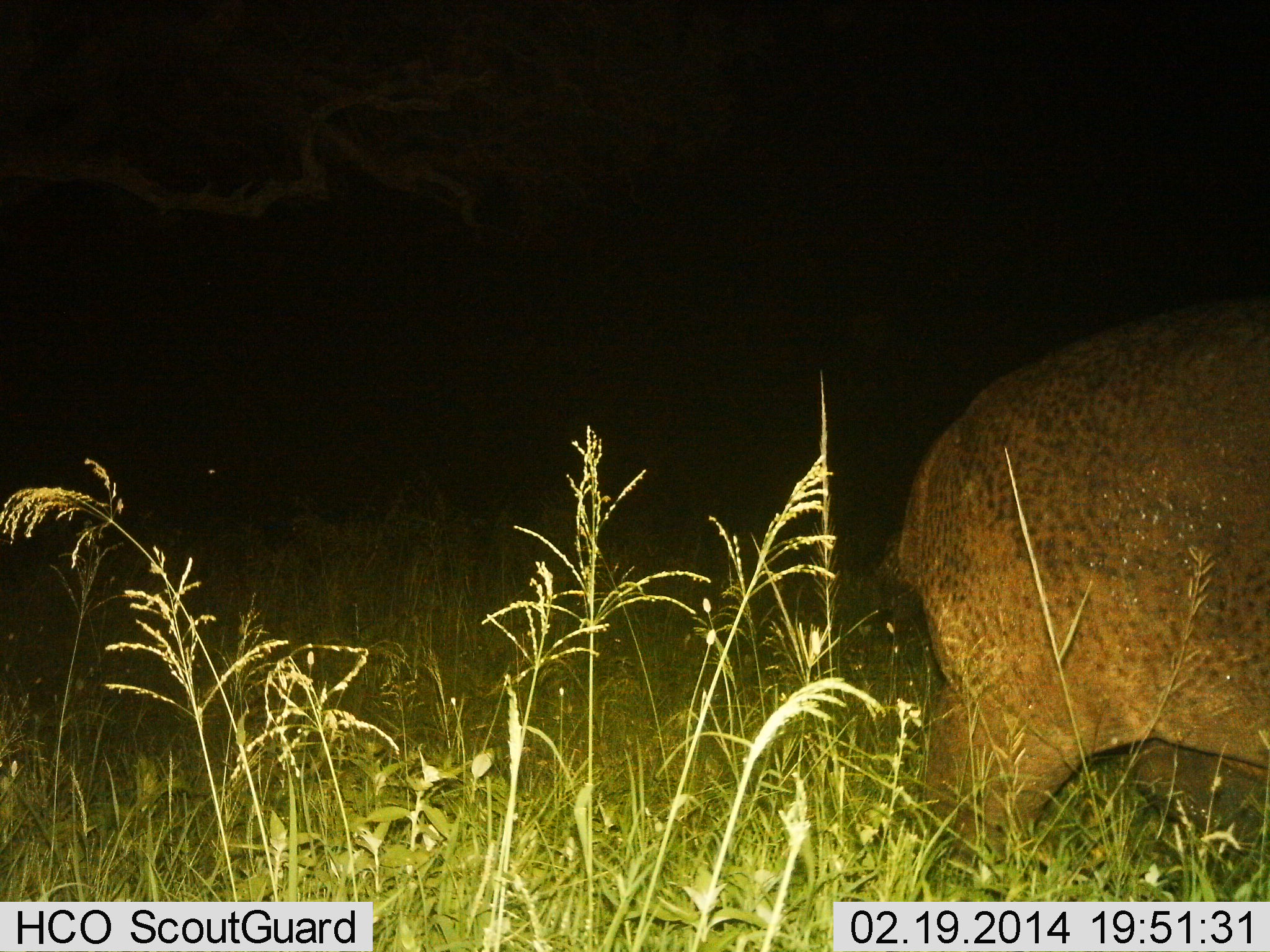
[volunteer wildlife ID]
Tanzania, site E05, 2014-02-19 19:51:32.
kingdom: Animalia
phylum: Chordata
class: Mammalia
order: Artiodactyla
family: Hippopotamidae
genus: Hippopotamus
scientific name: Hippopotamus amphibius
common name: hippopotamus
Hippopotamus (Hippopotamus amphibius), count 1. Behavior (volunteer vote fractions): standing 50%, resting 0%, moving 50%, interacting 0%. Young present (vote fraction): 0%. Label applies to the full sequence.